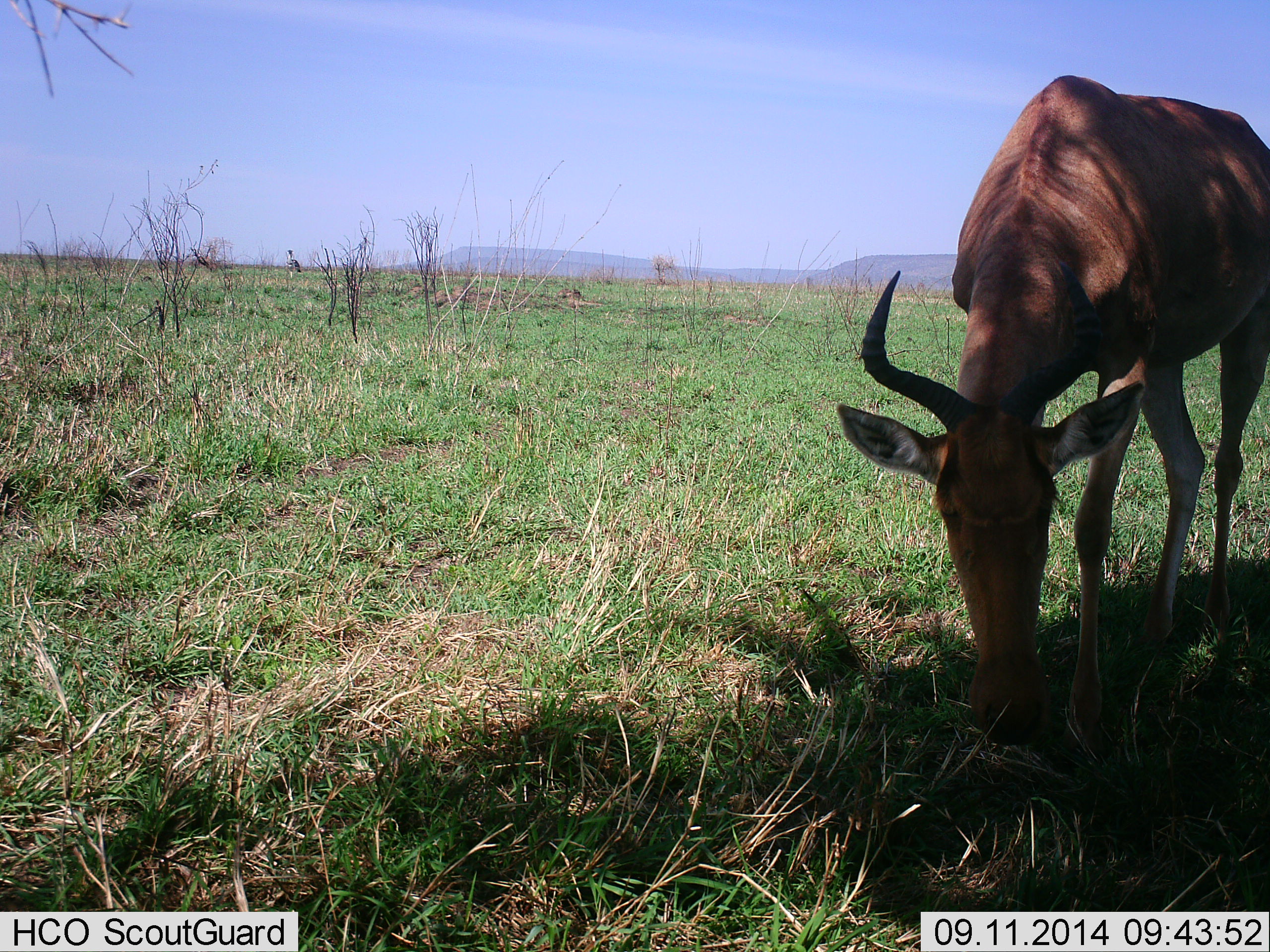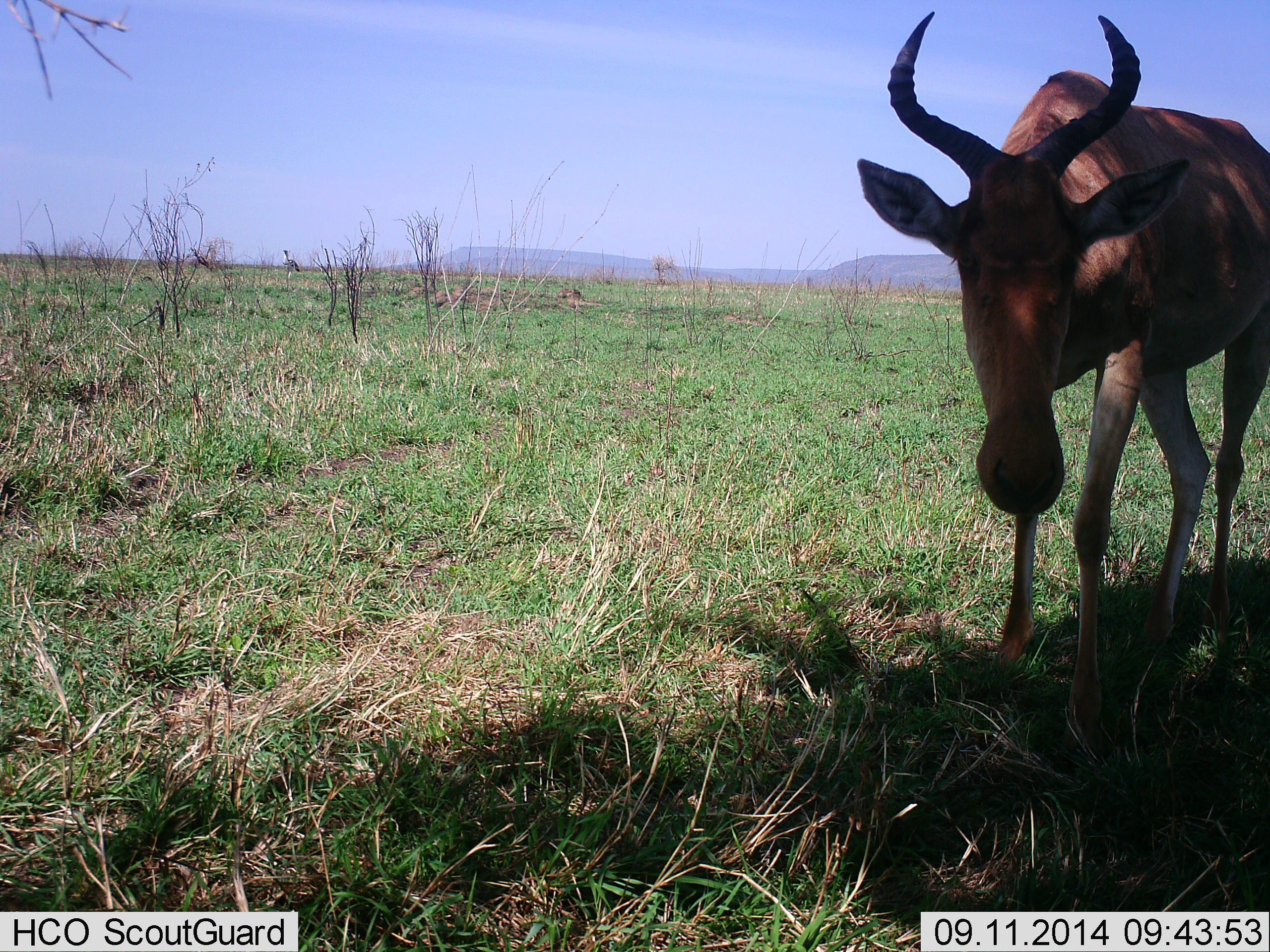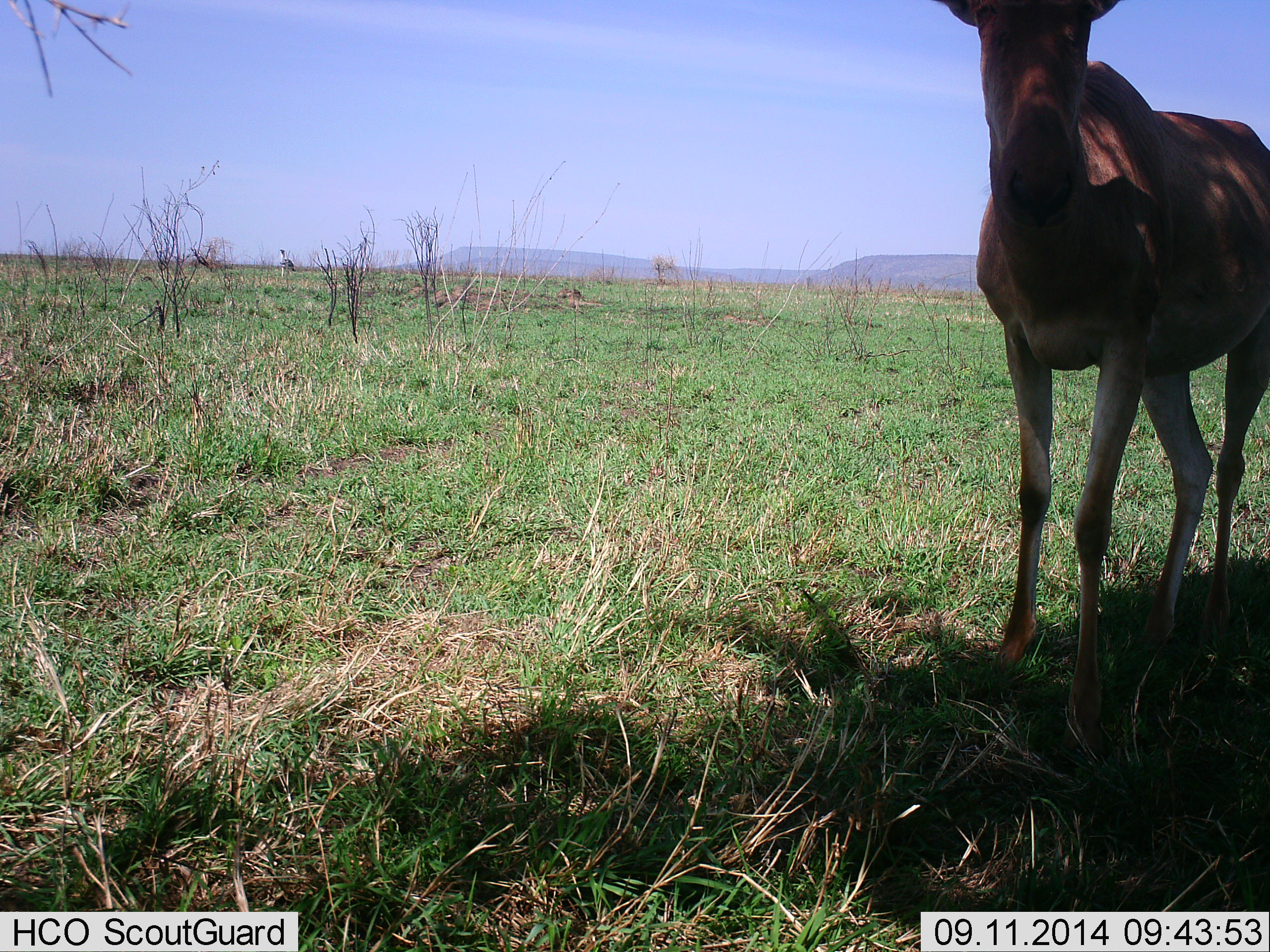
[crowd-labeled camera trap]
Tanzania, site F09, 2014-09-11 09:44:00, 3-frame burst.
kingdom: Animalia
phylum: Chordata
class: Mammalia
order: Artiodactyla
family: Bovidae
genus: Alcelaphus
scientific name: Alcelaphus buselaphus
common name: hartebeest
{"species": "hartebeest (Alcelaphus buselaphus)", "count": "1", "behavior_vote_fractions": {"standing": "58%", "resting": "0%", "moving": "17%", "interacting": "0%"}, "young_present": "0%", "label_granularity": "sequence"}